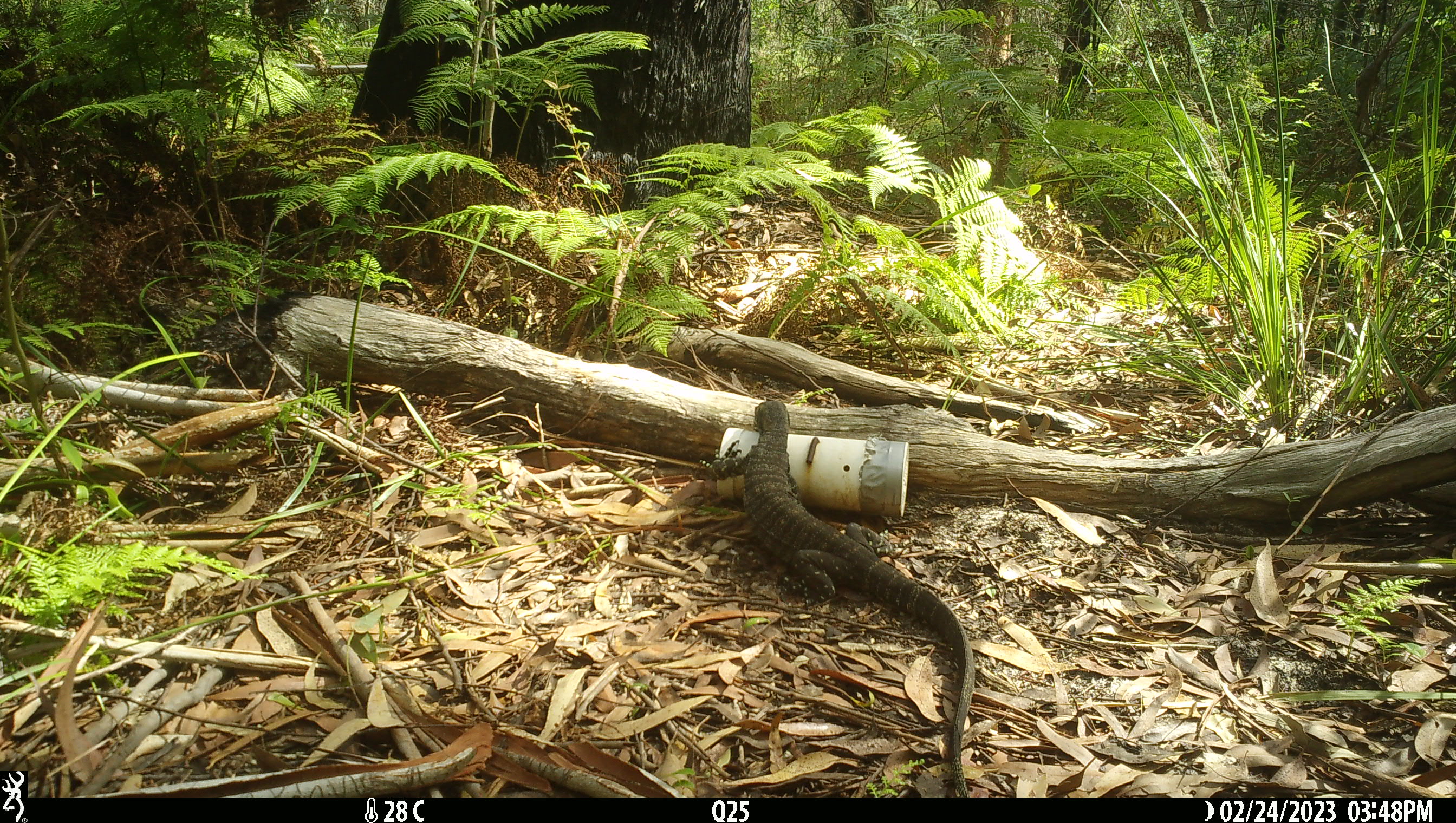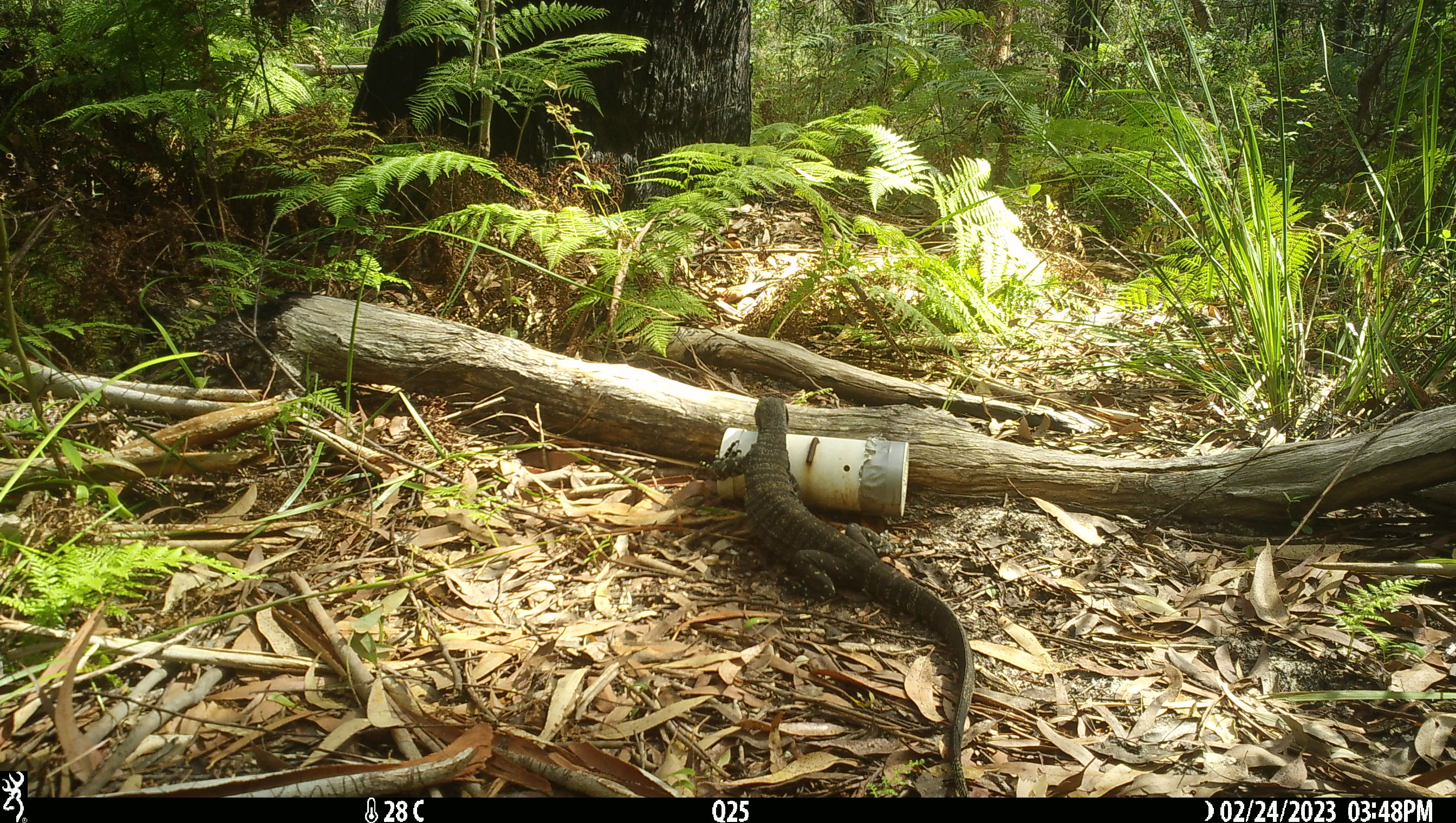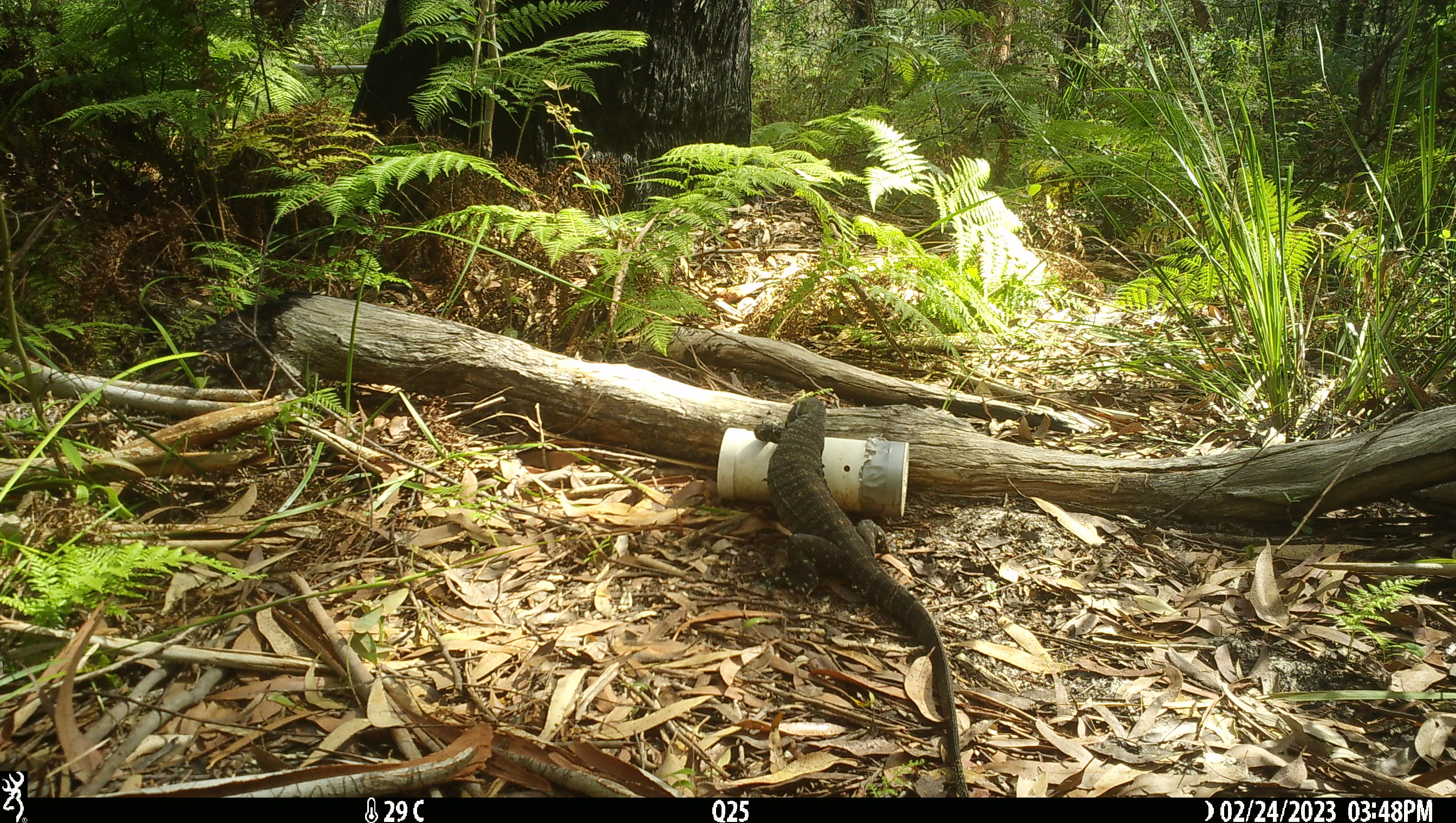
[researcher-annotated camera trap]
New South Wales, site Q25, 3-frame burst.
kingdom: Animalia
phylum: Chordata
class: Reptilia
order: Squamata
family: Varanidae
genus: Varanus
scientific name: Varanus varius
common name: lace monitor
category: goanna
Goanna (lace monitor) (Varanus varius).